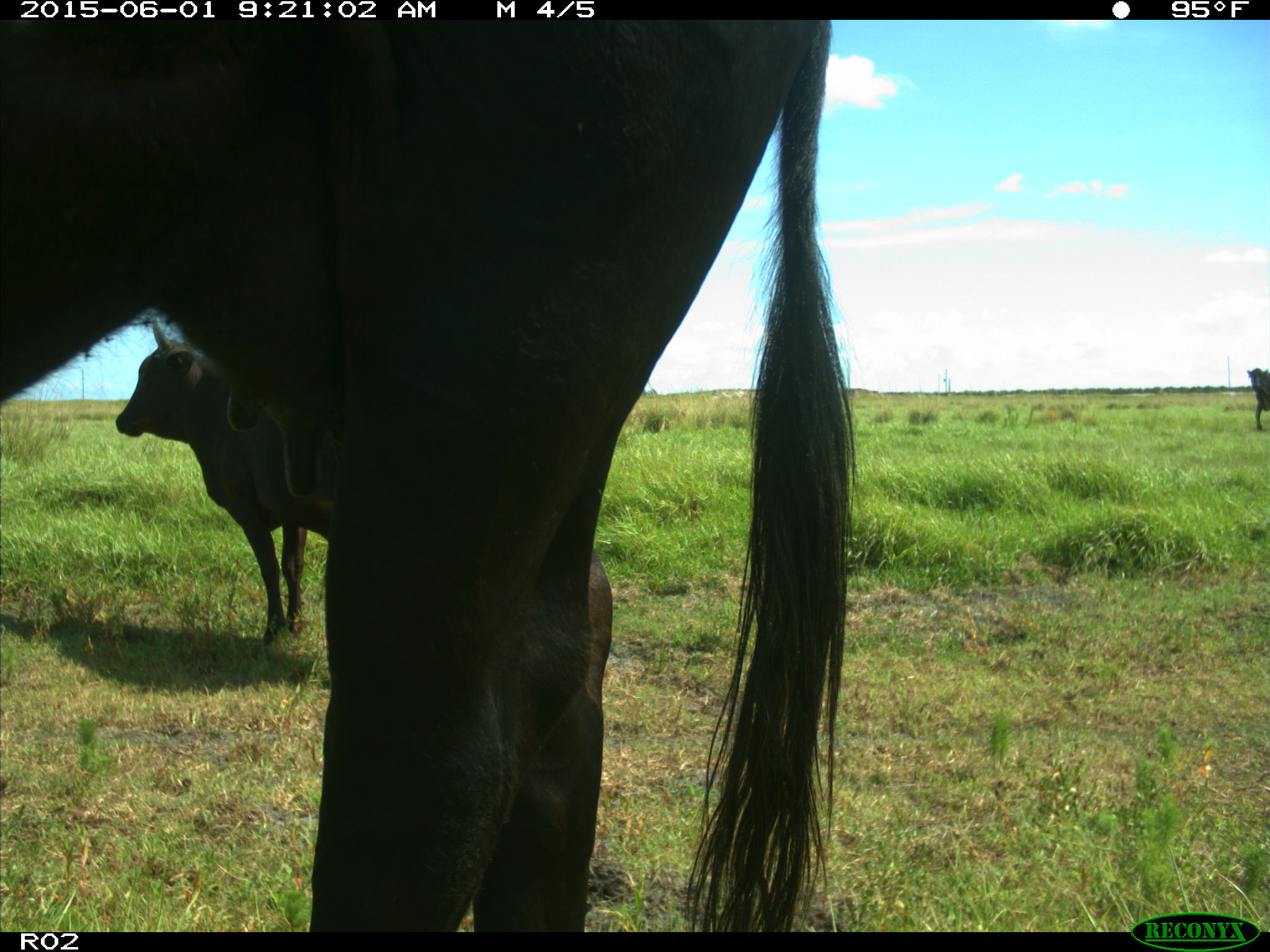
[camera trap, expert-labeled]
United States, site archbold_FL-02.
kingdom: Animalia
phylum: Chordata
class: Mammalia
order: Artiodactyla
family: Bovidae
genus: Bos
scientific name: Bos taurus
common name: domestic cow